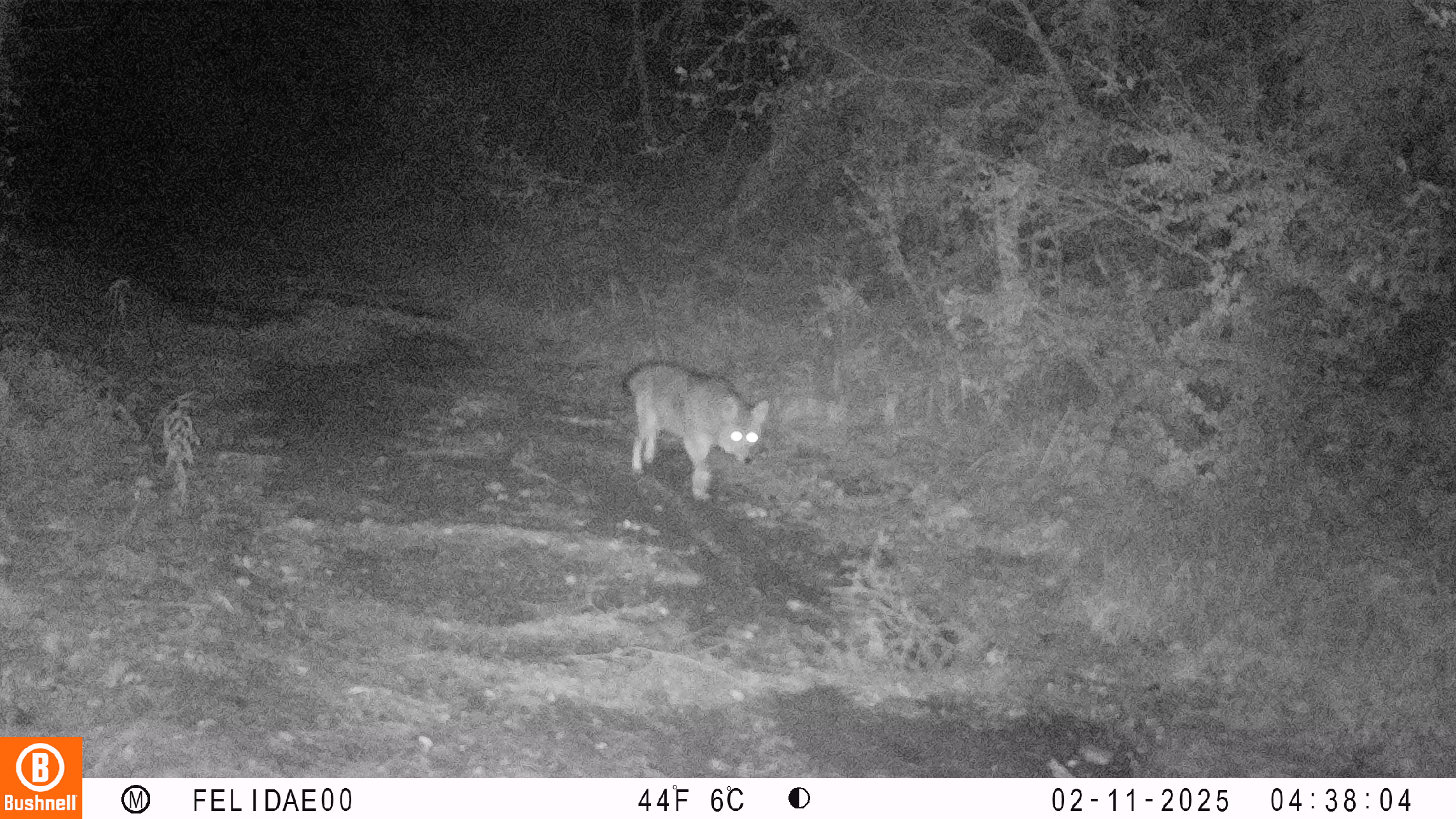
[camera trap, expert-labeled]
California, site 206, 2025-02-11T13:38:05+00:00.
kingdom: Animalia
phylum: Chordata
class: Mammalia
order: Carnivora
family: Canidae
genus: Canis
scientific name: Canis latrans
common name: coyote